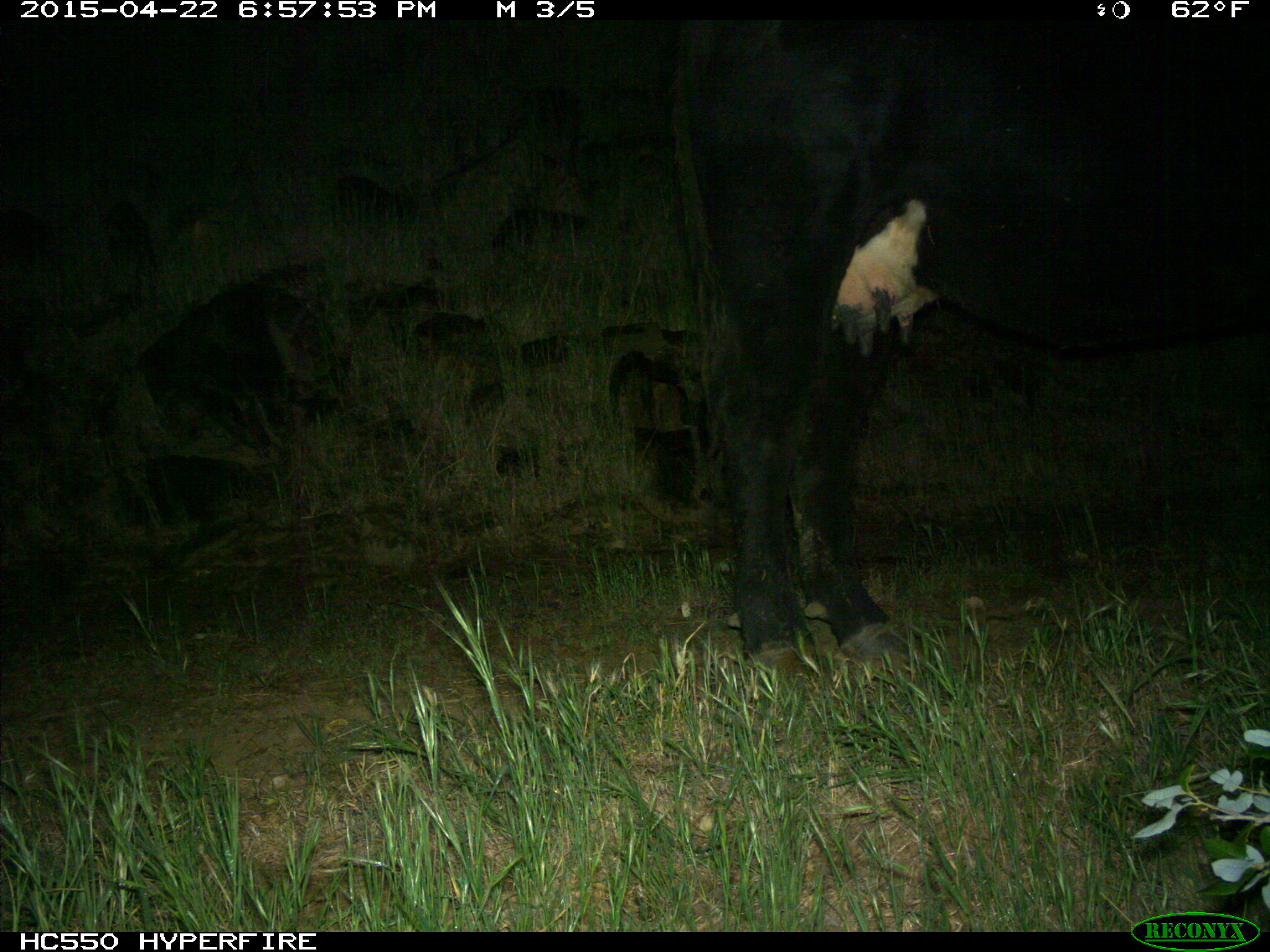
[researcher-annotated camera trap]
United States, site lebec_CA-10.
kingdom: Animalia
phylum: Chordata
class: Mammalia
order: Artiodactyla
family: Bovidae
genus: Bos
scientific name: Bos taurus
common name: domestic cow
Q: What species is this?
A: Bos taurus (domestic cow).